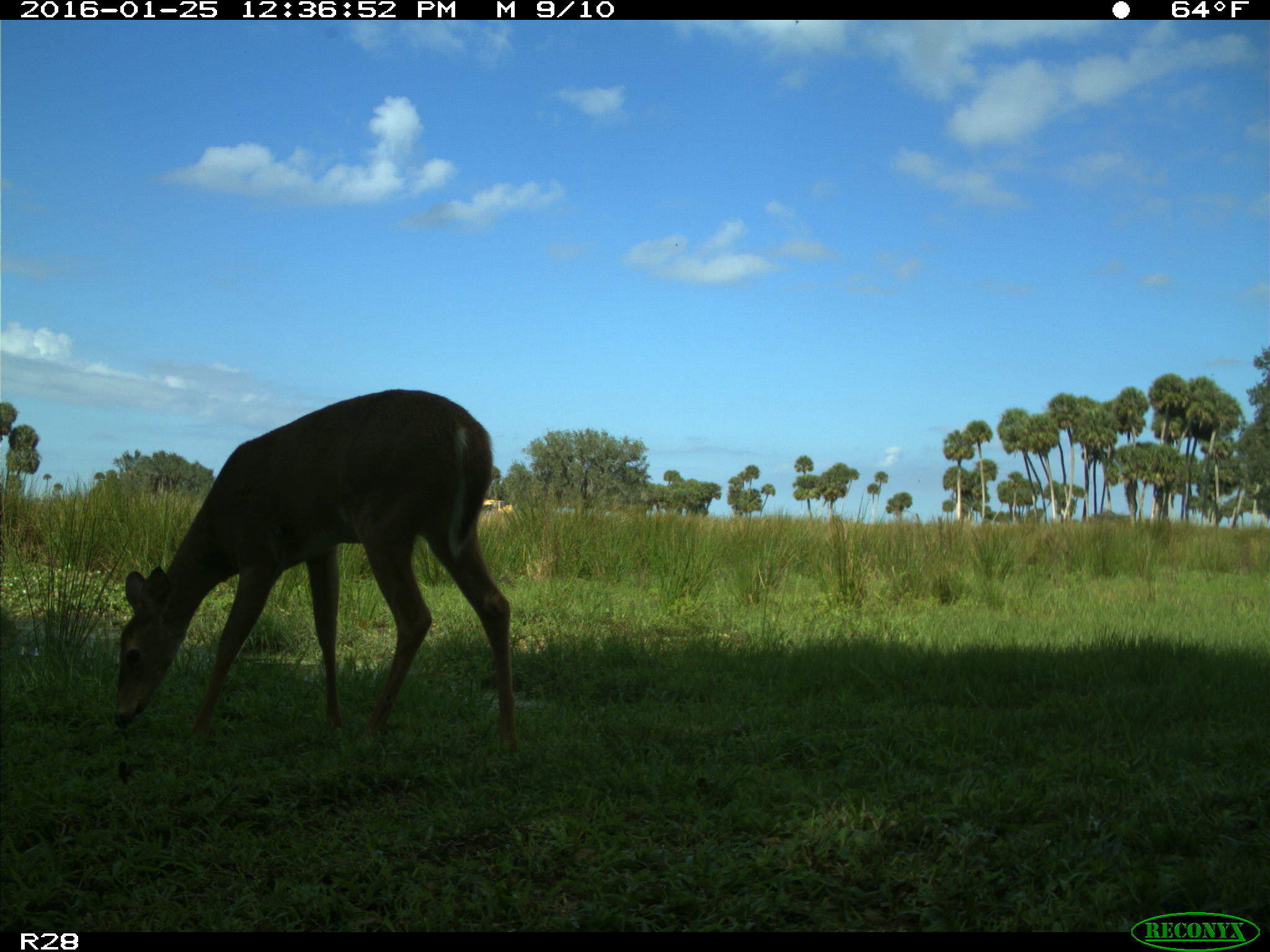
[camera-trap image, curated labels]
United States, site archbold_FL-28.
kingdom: Animalia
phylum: Chordata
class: Mammalia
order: Artiodactyla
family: Cervidae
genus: Odocoileus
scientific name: Odocoileus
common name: deer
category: unidentified deer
Unidentified deer (deer) (Odocoileus).